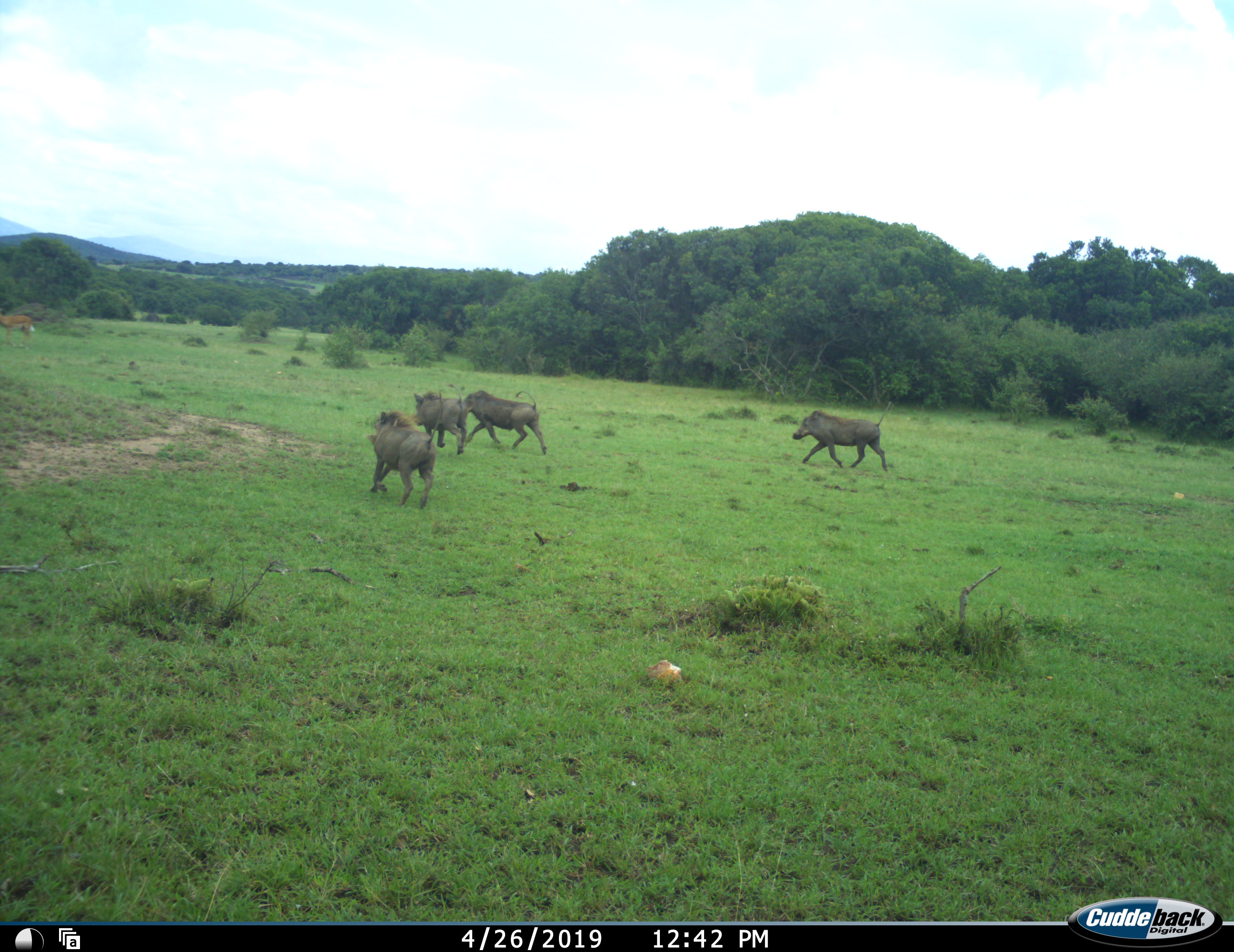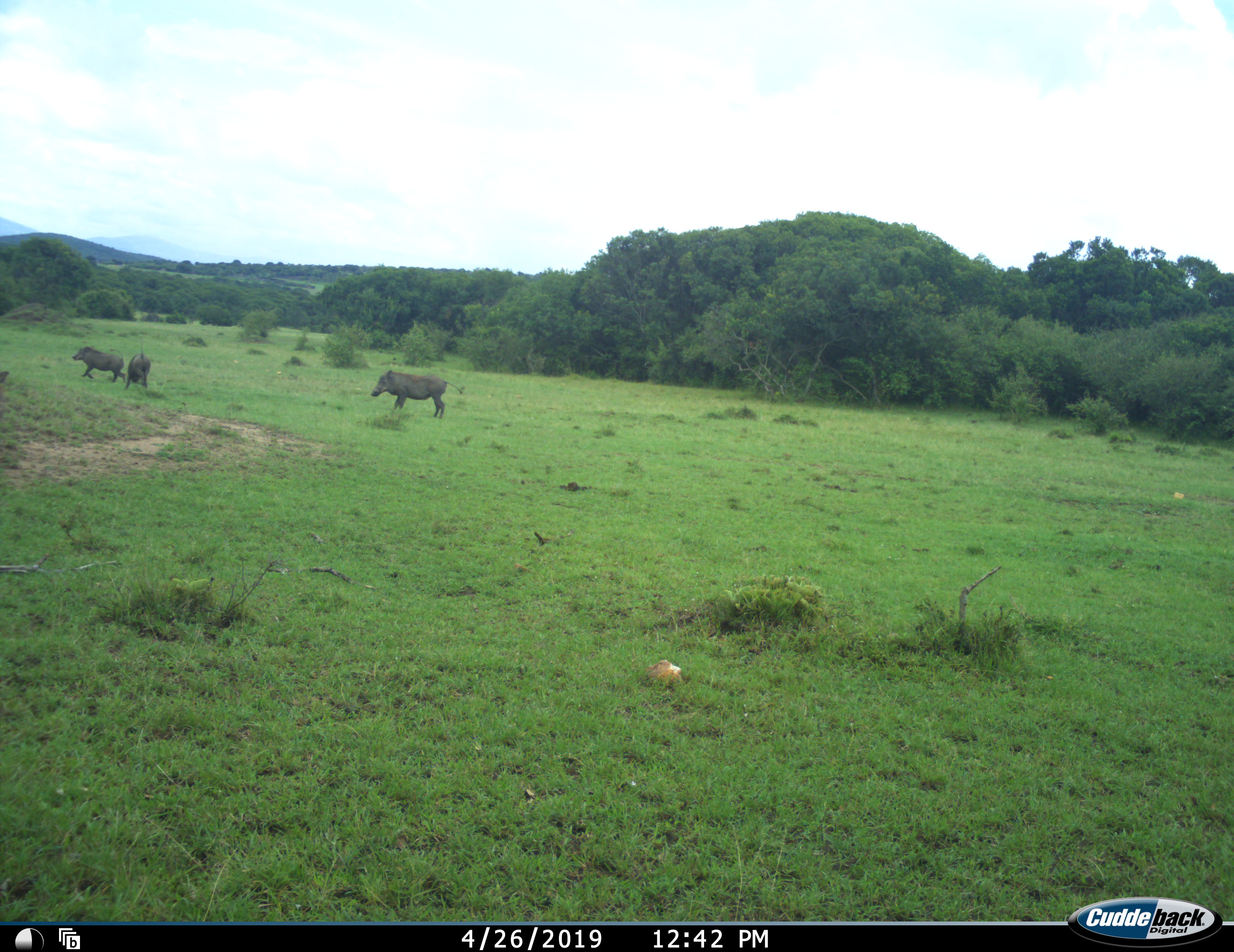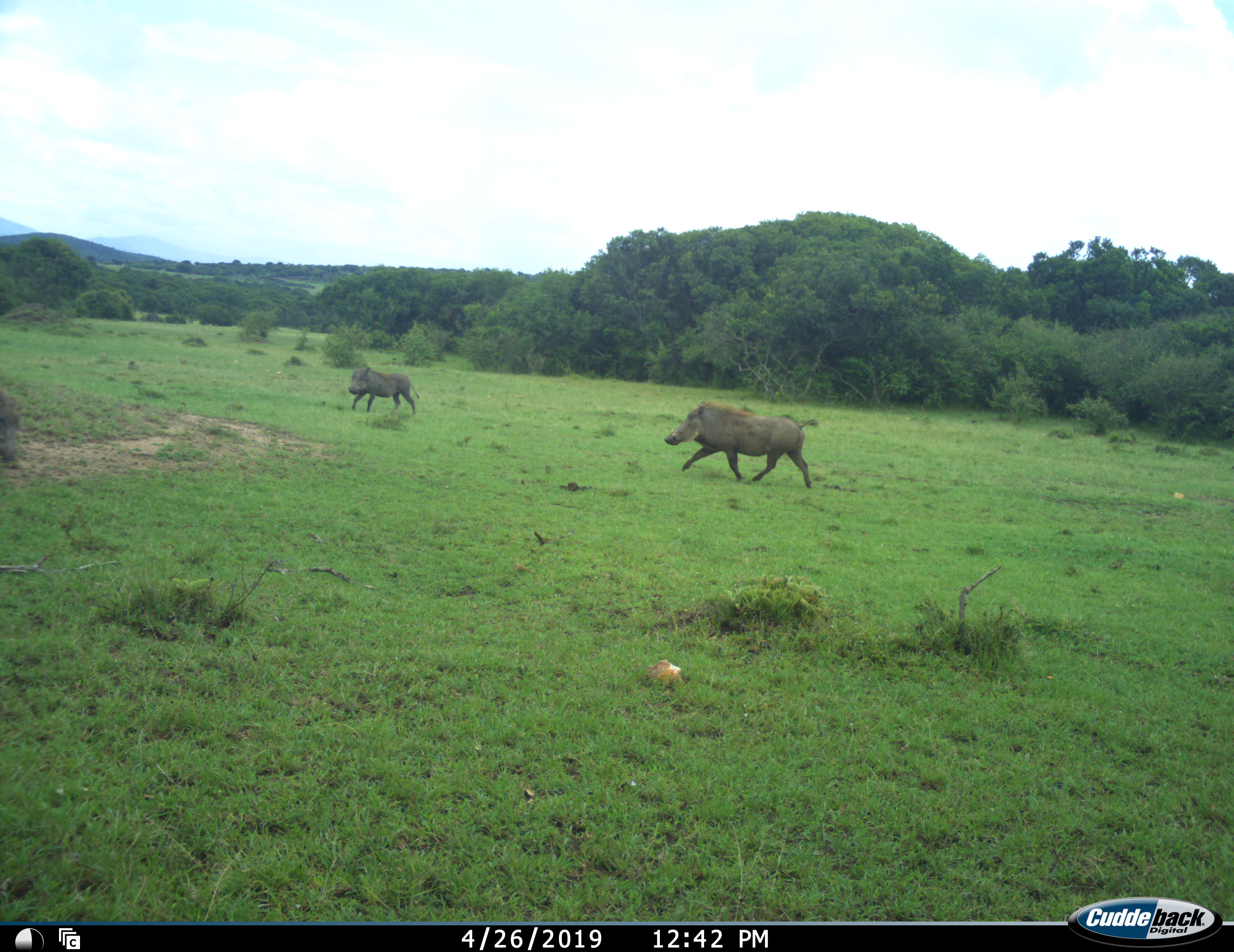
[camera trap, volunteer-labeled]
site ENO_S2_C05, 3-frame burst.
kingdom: Animalia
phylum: Chordata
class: Mammalia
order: Artiodactyla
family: Bovidae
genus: Aepyceros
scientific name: Aepyceros melampus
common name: impala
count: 1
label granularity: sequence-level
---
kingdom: Animalia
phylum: Chordata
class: Mammalia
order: Artiodactyla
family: Suidae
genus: Phacochoerus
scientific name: Phacochoerus africanus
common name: warthog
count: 4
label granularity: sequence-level